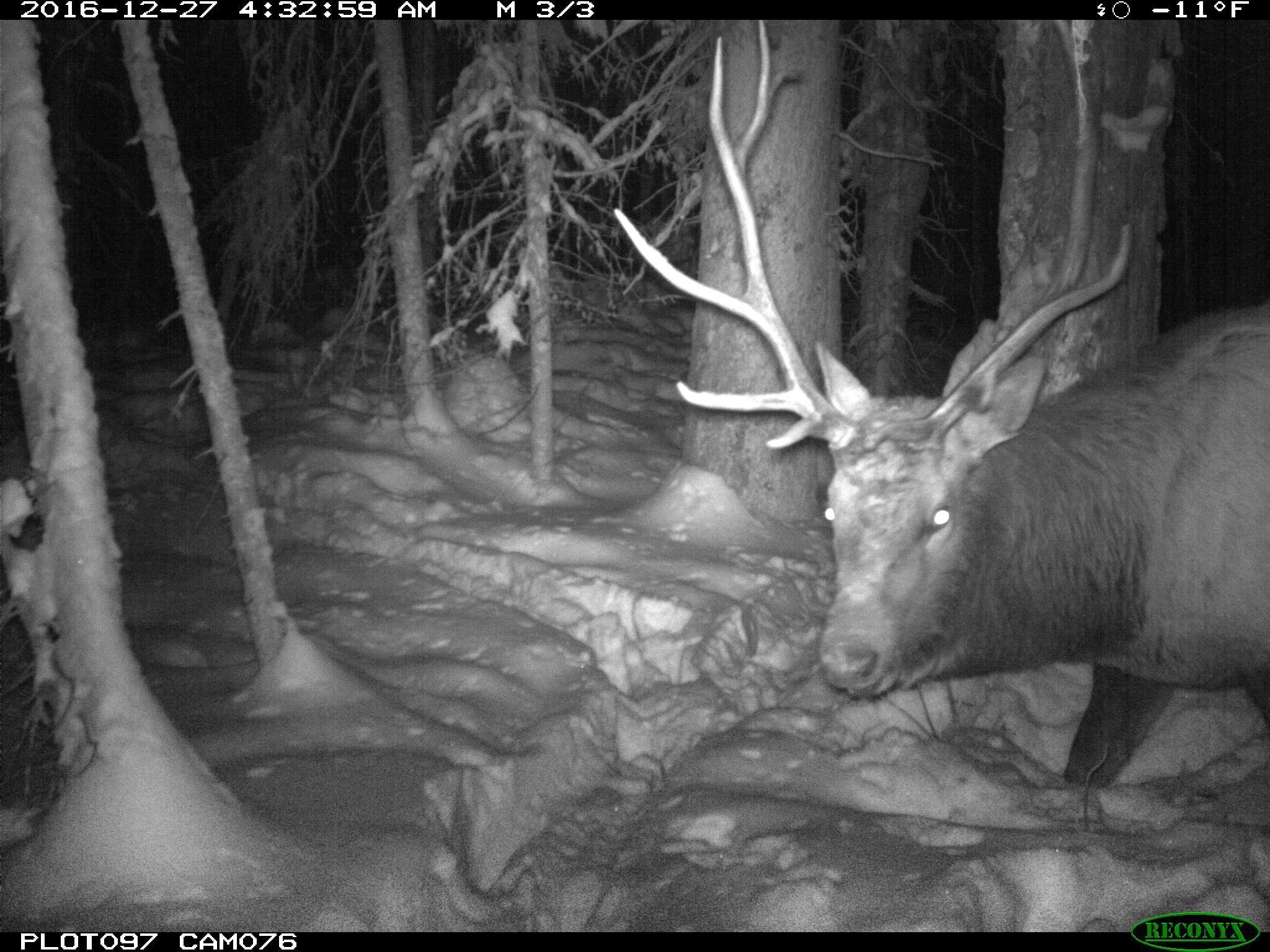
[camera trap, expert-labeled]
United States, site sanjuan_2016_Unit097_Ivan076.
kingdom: Animalia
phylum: Chordata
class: Mammalia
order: Artiodactyla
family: Cervidae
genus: Cervus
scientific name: Cervus elaphus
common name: red deer